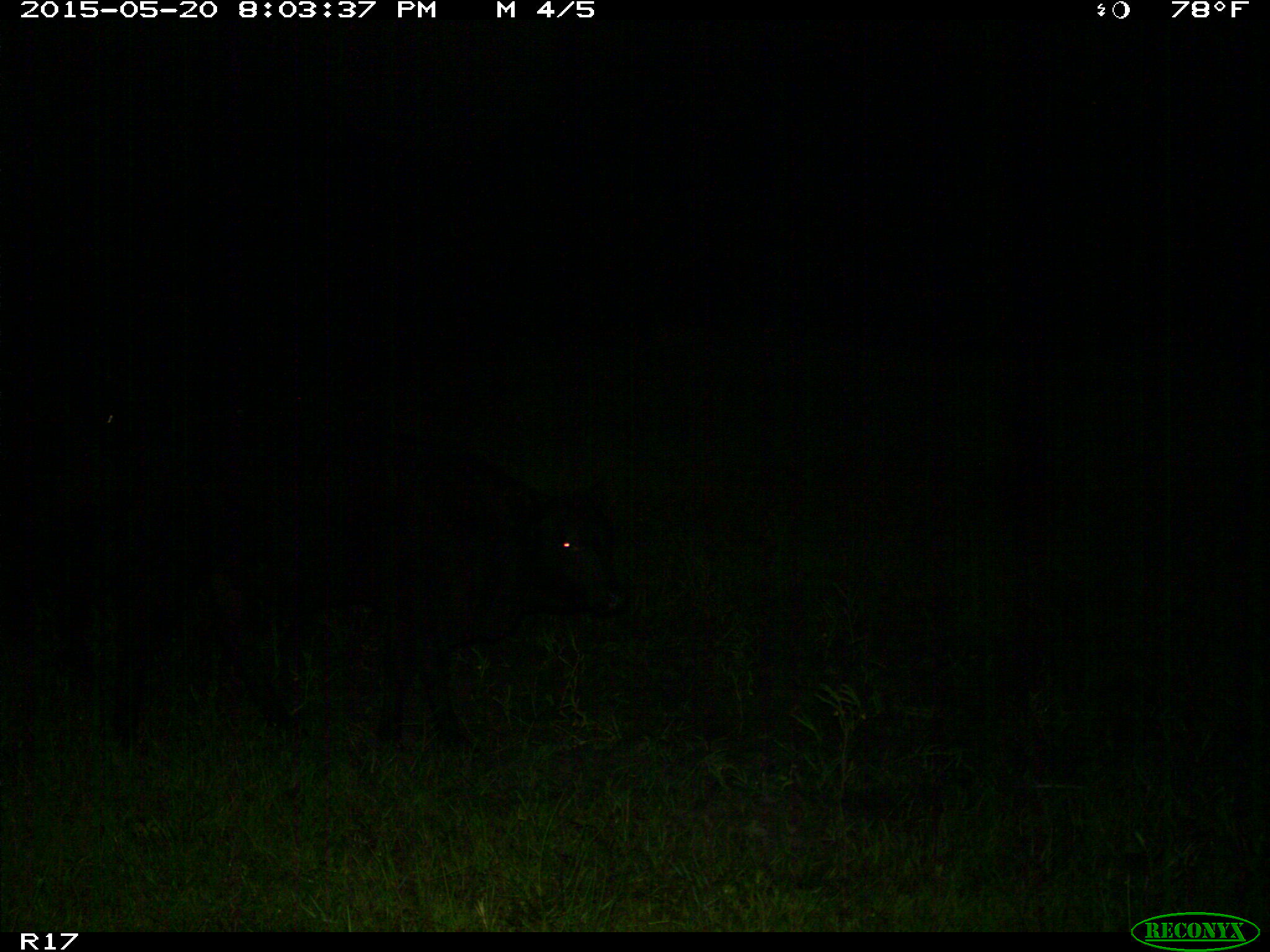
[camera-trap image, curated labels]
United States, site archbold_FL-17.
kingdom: Animalia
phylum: Chordata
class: Mammalia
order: Artiodactyla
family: Bovidae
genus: Bos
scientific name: Bos taurus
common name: domestic cow